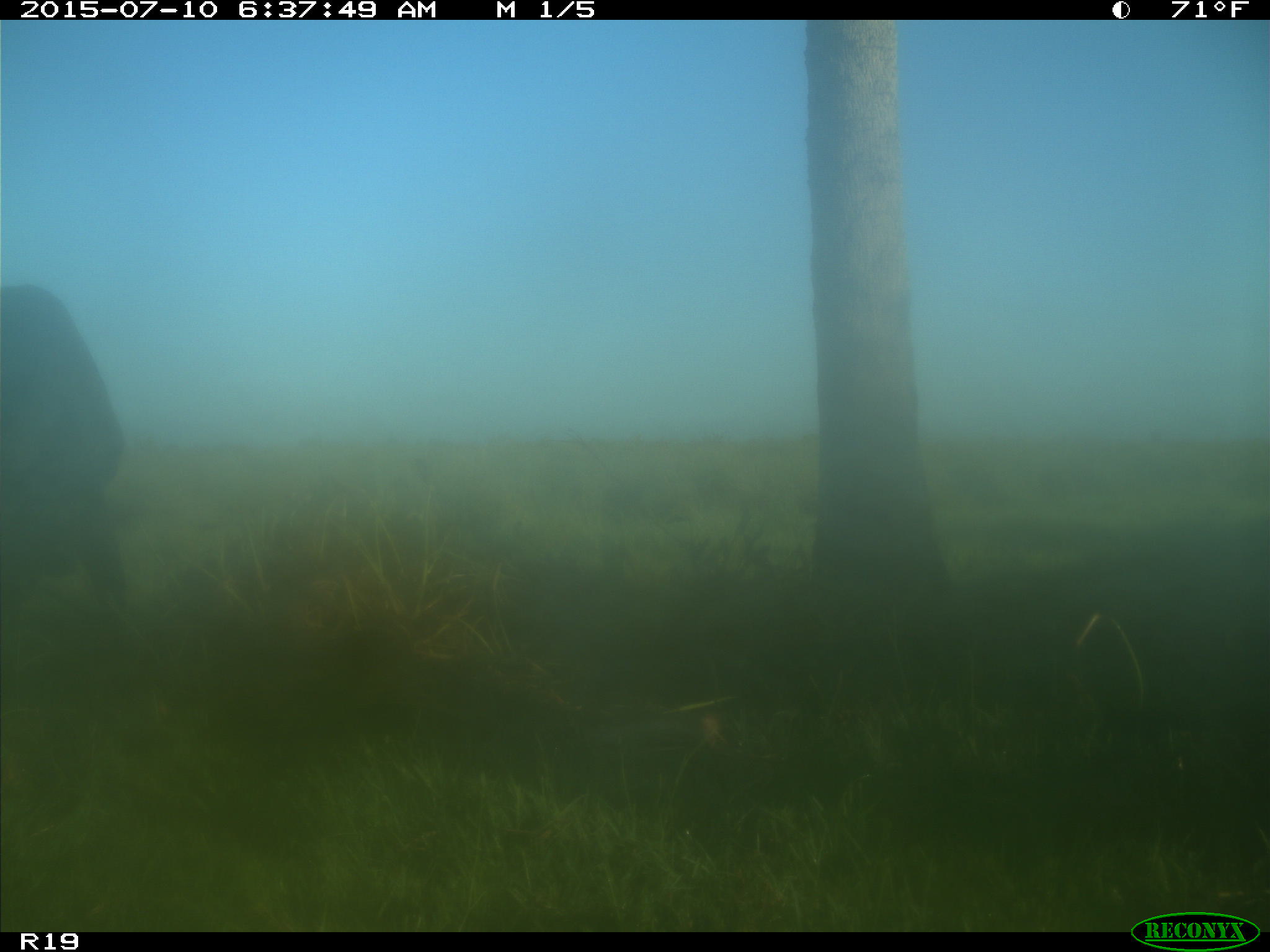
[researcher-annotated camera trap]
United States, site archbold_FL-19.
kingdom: Animalia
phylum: Chordata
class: Mammalia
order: Artiodactyla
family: Bovidae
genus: Bos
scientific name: Bos taurus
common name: domestic cow